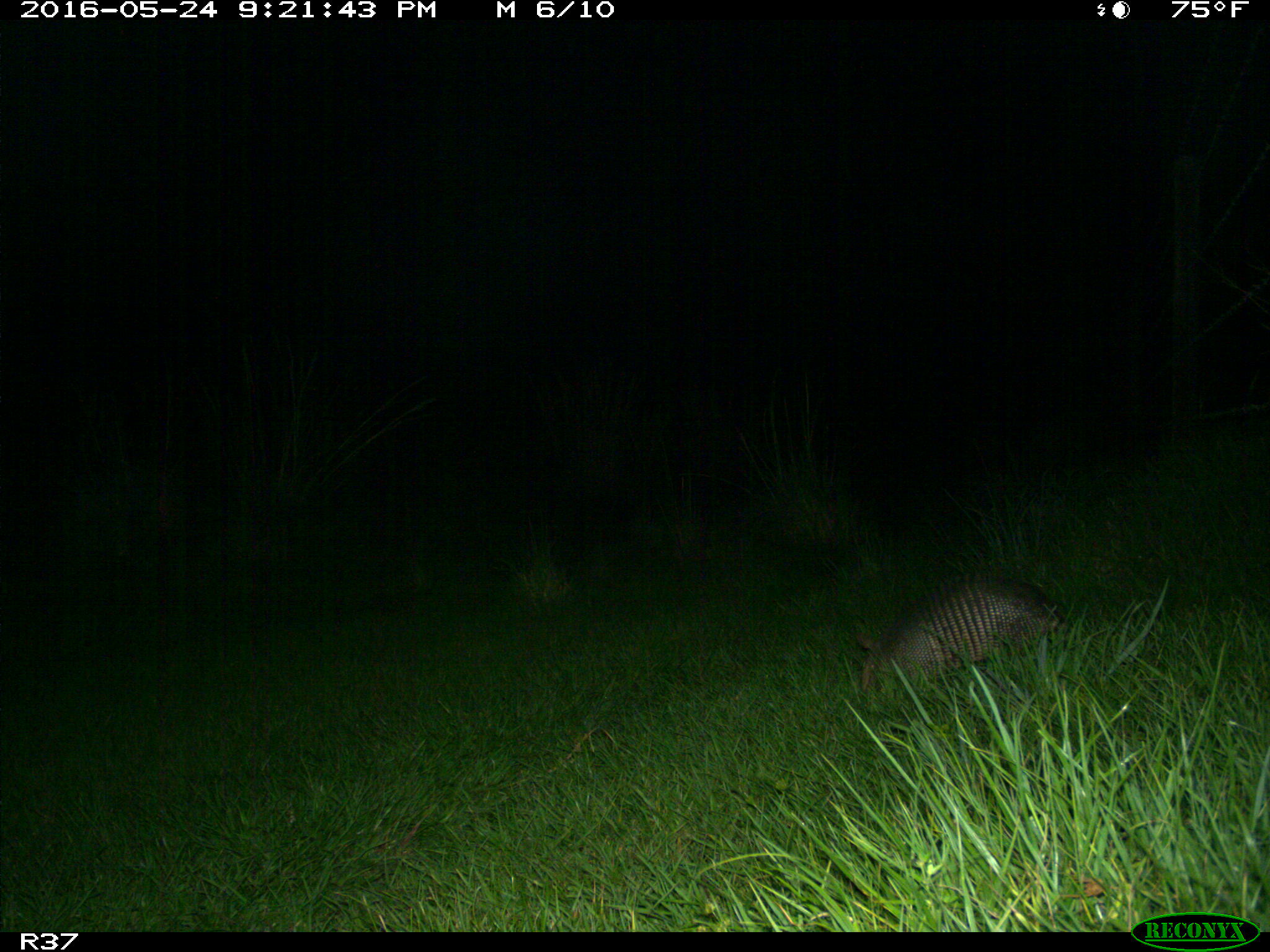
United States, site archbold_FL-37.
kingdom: Animalia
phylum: Chordata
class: Mammalia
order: Cingulata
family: Dasypodidae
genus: Dasypus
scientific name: Dasypus novemcinctus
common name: nine-banded armadillo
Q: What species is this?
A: Dasypus novemcinctus (nine-banded armadillo).